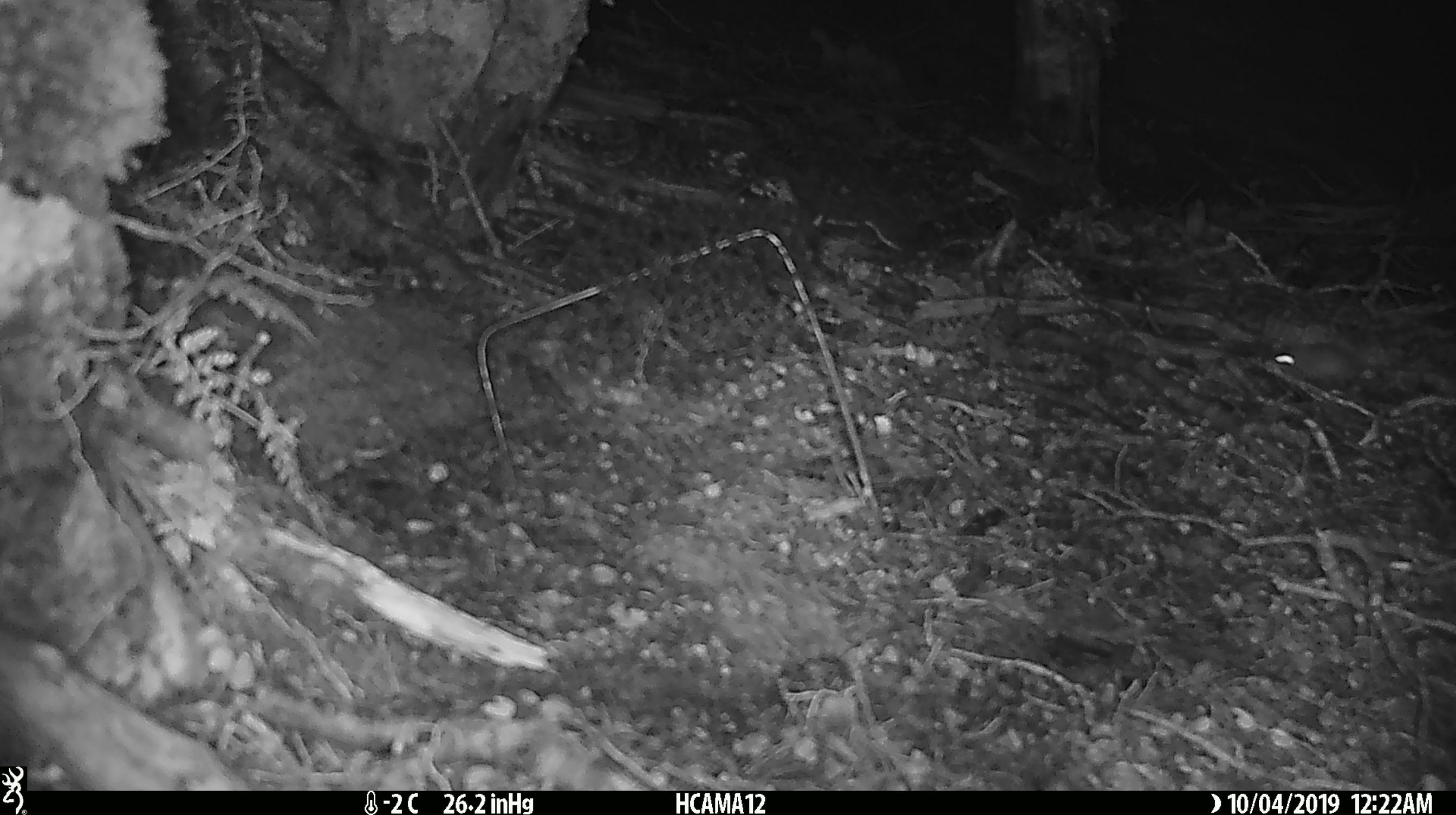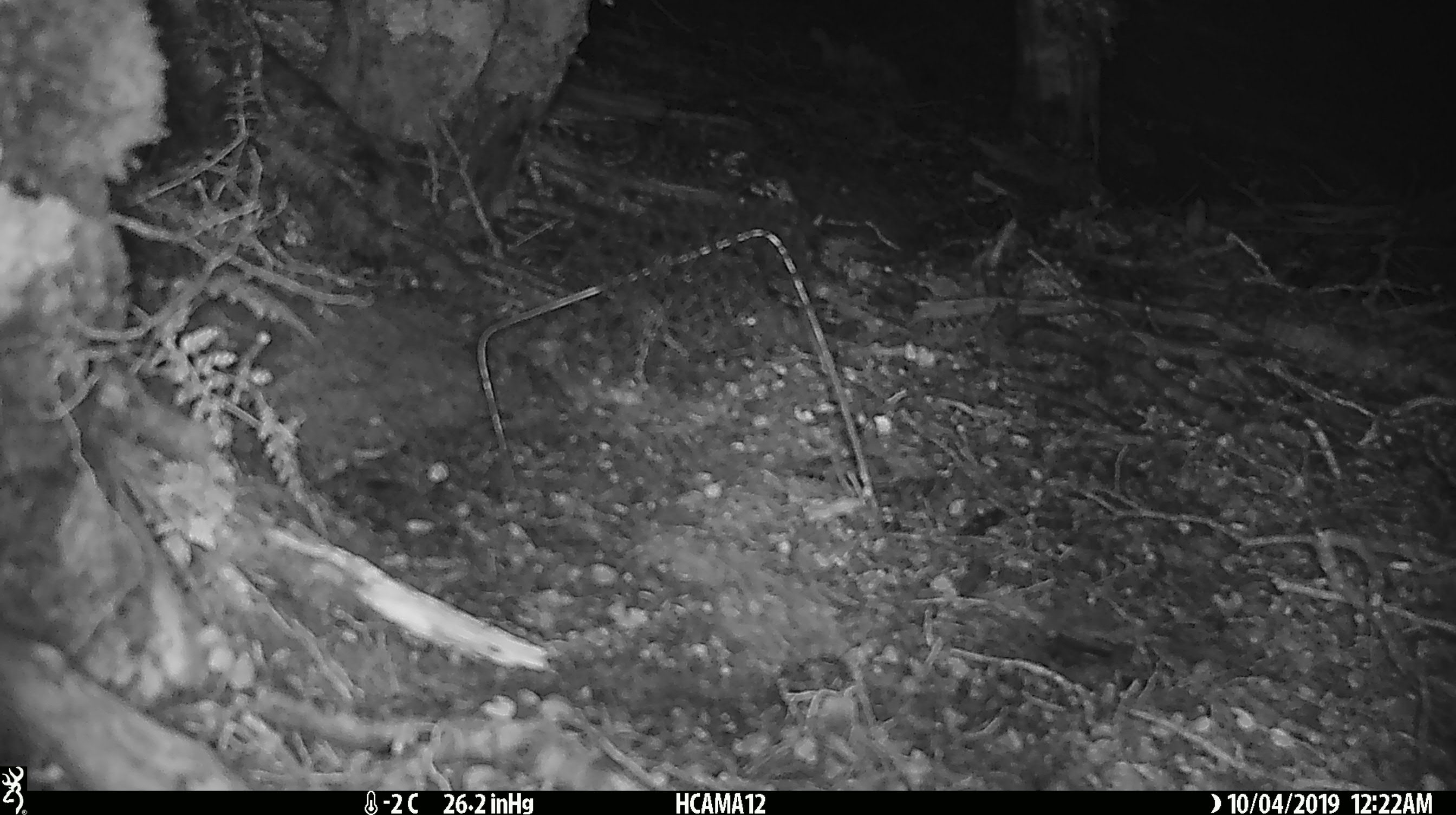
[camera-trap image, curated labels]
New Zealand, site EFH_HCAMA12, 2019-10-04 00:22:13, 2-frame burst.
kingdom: Animalia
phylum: Chordata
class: Mammalia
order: Rodentia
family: Muridae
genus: Mus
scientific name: Mus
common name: mouse